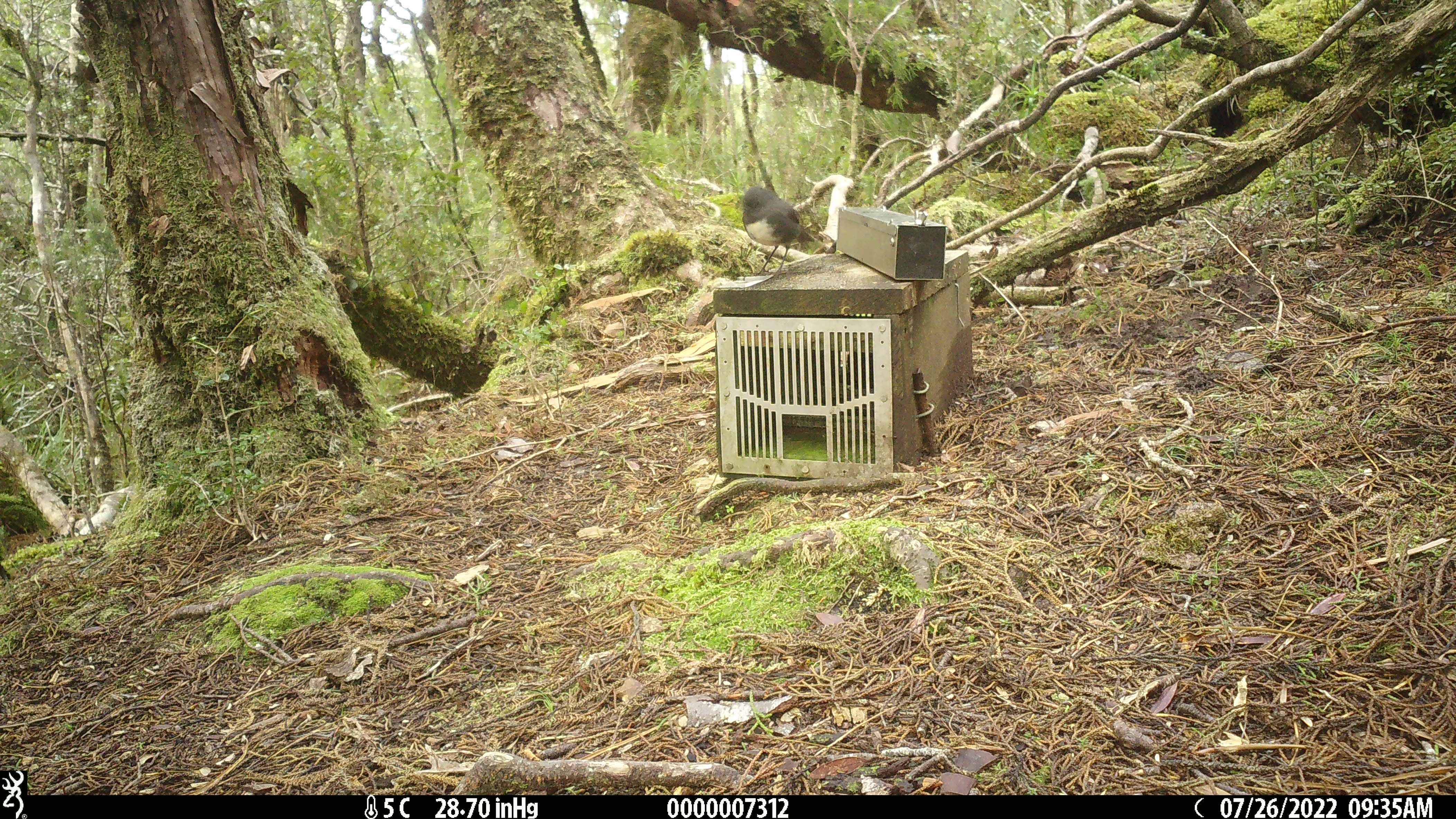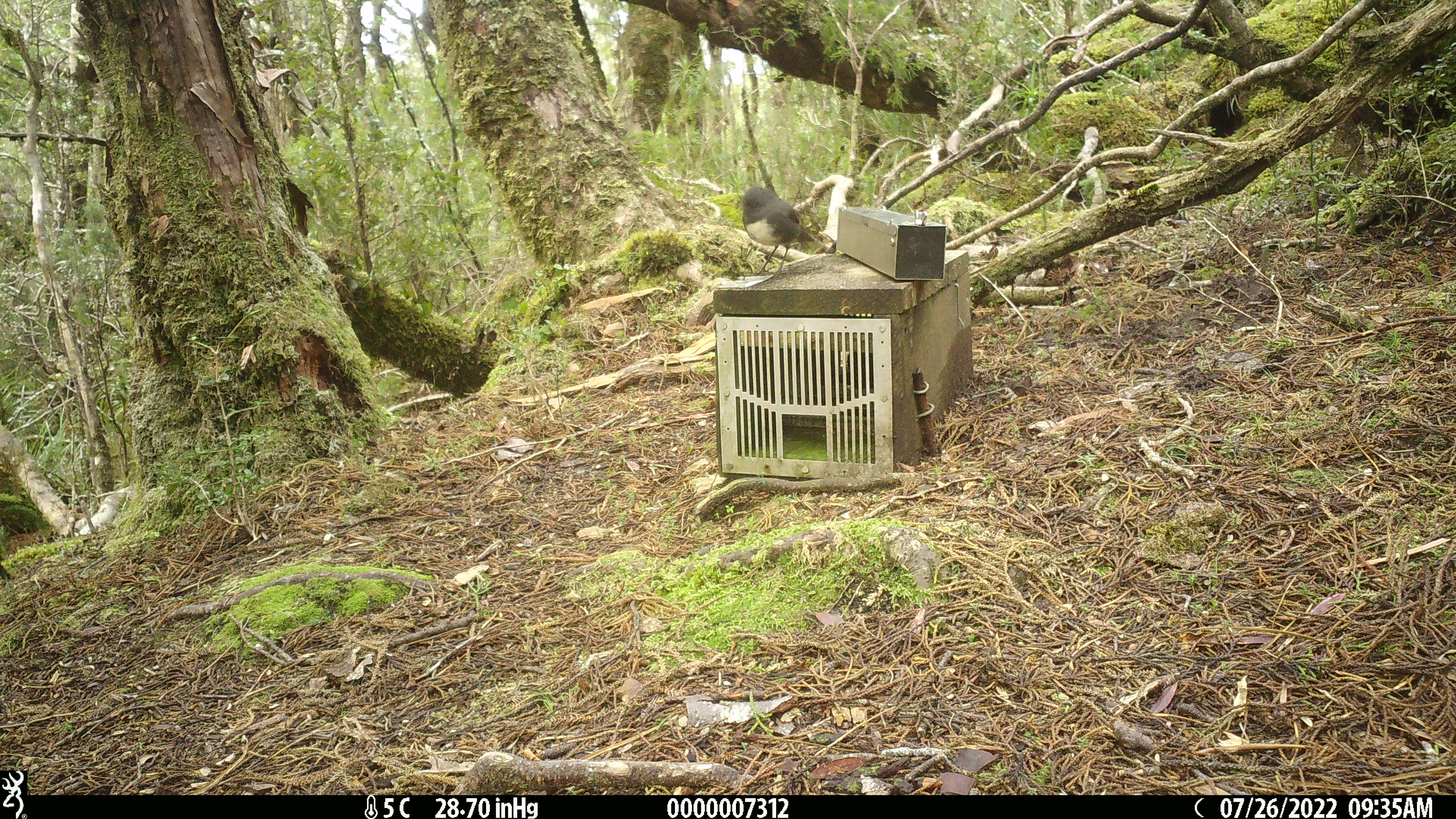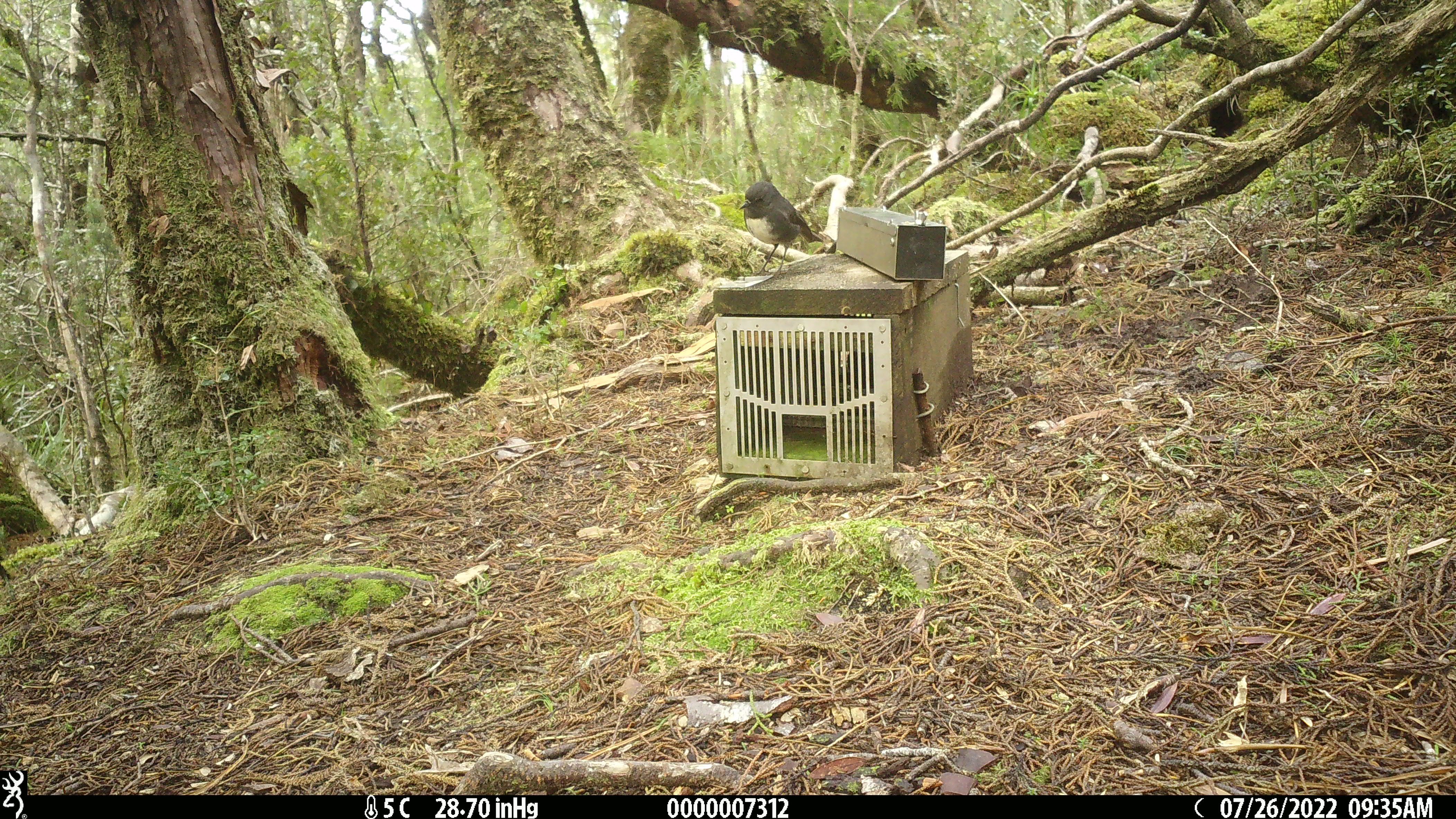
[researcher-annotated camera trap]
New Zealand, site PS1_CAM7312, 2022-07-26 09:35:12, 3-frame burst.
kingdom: Animalia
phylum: Chordata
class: Aves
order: Passeriformes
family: Petroicidae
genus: Petroica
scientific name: Petroica australis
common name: new zealand robin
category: robin